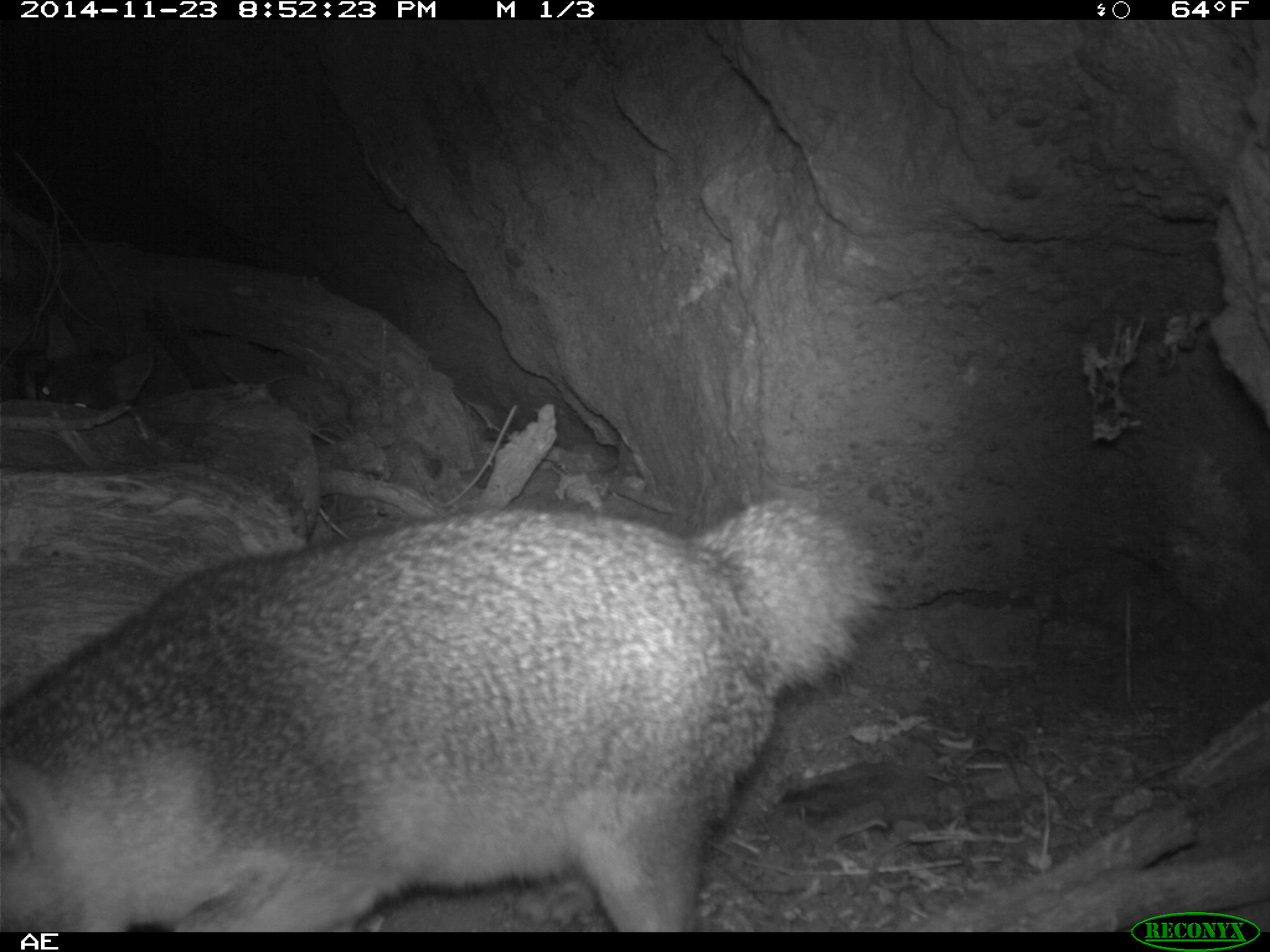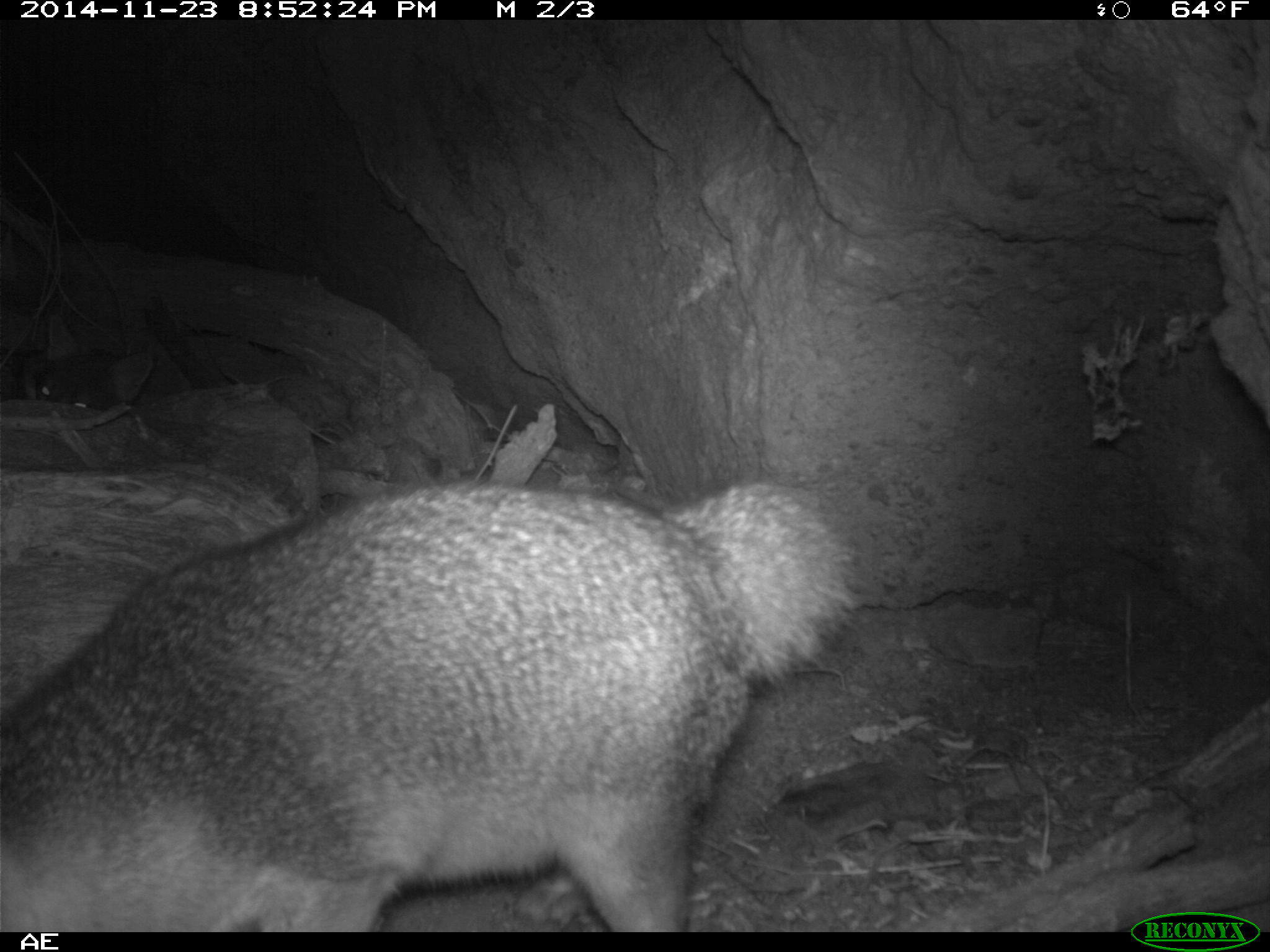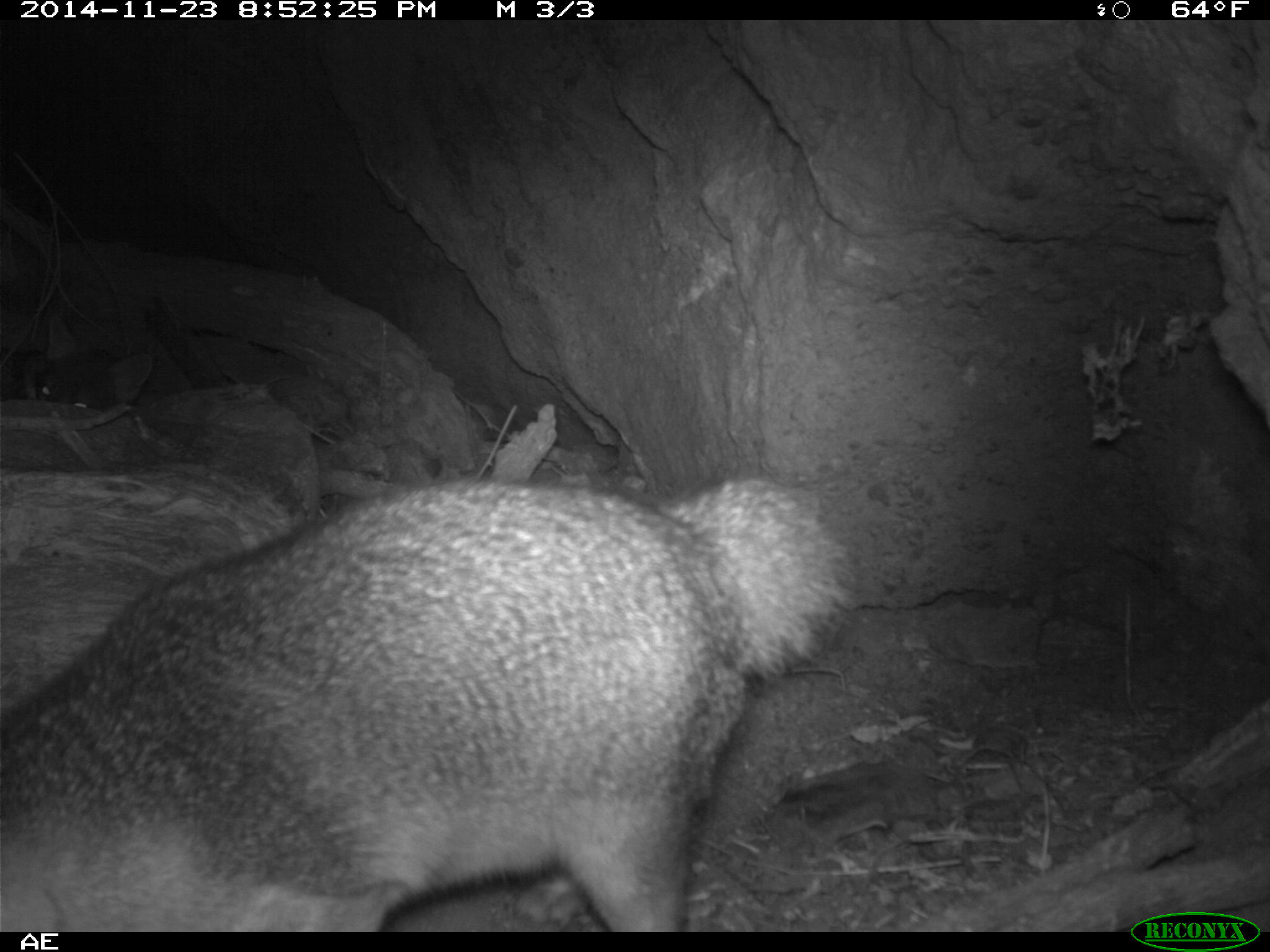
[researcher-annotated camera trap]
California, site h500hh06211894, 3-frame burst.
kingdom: Animalia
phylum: Chordata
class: Mammalia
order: Carnivora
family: Canidae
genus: Urocyon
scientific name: Urocyon littoralis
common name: island fox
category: fox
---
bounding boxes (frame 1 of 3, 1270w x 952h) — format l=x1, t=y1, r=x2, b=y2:
fox: l=0, t=488, r=895, b=933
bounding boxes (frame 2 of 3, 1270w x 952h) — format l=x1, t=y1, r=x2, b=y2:
fox: l=0, t=479, r=860, b=931; l=32, t=309, r=154, b=413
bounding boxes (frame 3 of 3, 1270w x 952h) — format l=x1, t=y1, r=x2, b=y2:
fox: l=0, t=471, r=851, b=932; l=34, t=312, r=154, b=412